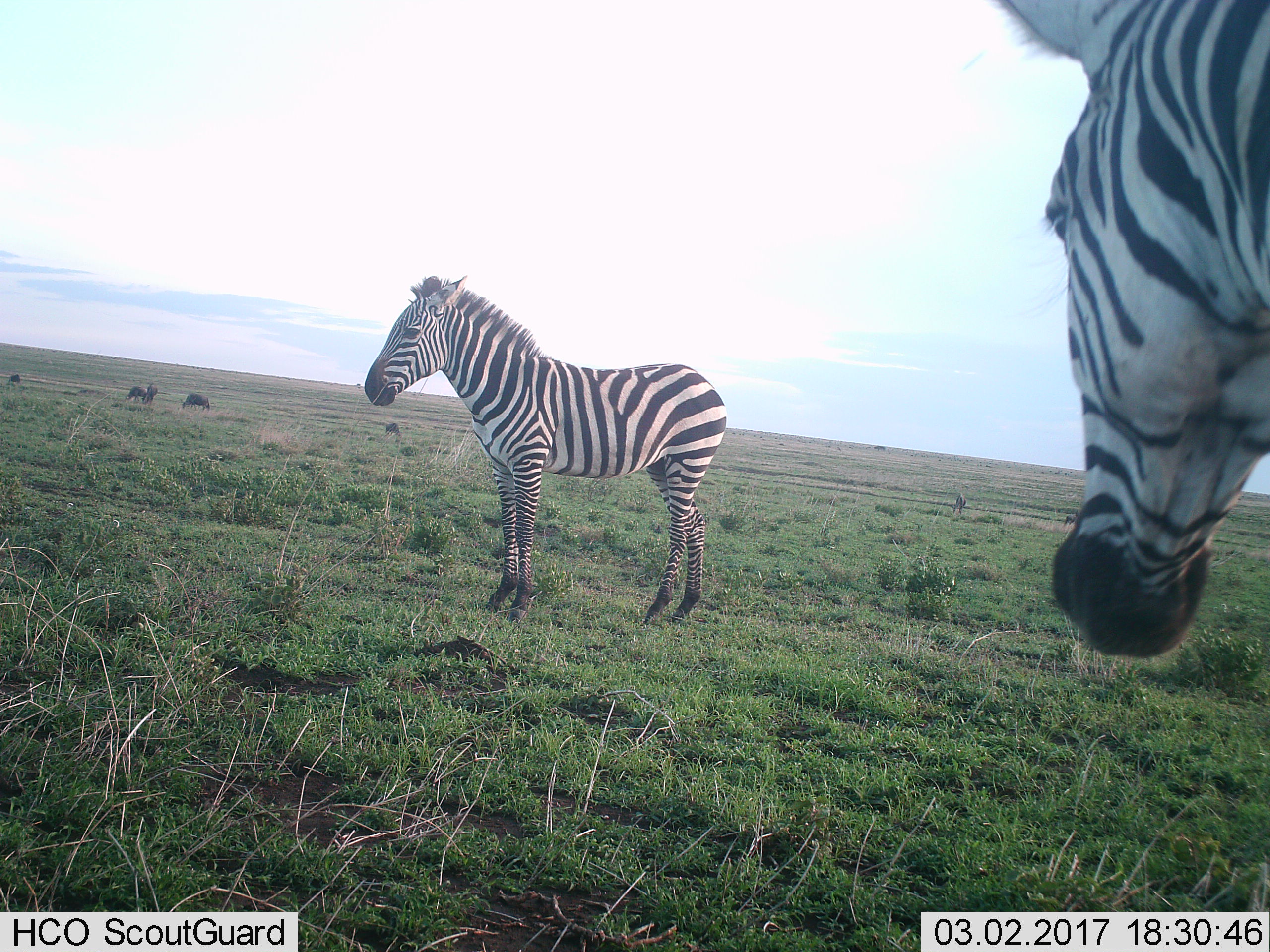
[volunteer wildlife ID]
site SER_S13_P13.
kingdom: Animalia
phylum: Chordata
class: Mammalia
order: Artiodactyla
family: Bovidae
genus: Connochaetes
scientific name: Connochaetes taurinus taurinus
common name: blue wildebeest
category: wildebeestblue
Wildebeestblue (blue wildebeest) (Connochaetes taurinus taurinus), count 6. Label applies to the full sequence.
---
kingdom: Animalia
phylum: Chordata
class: Mammalia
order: Perissodactyla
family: Equidae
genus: Equus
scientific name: Equus quagga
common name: plains zebra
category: zebraplains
Zebraplains (plains zebra) (Equus quagga), count 2. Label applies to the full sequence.